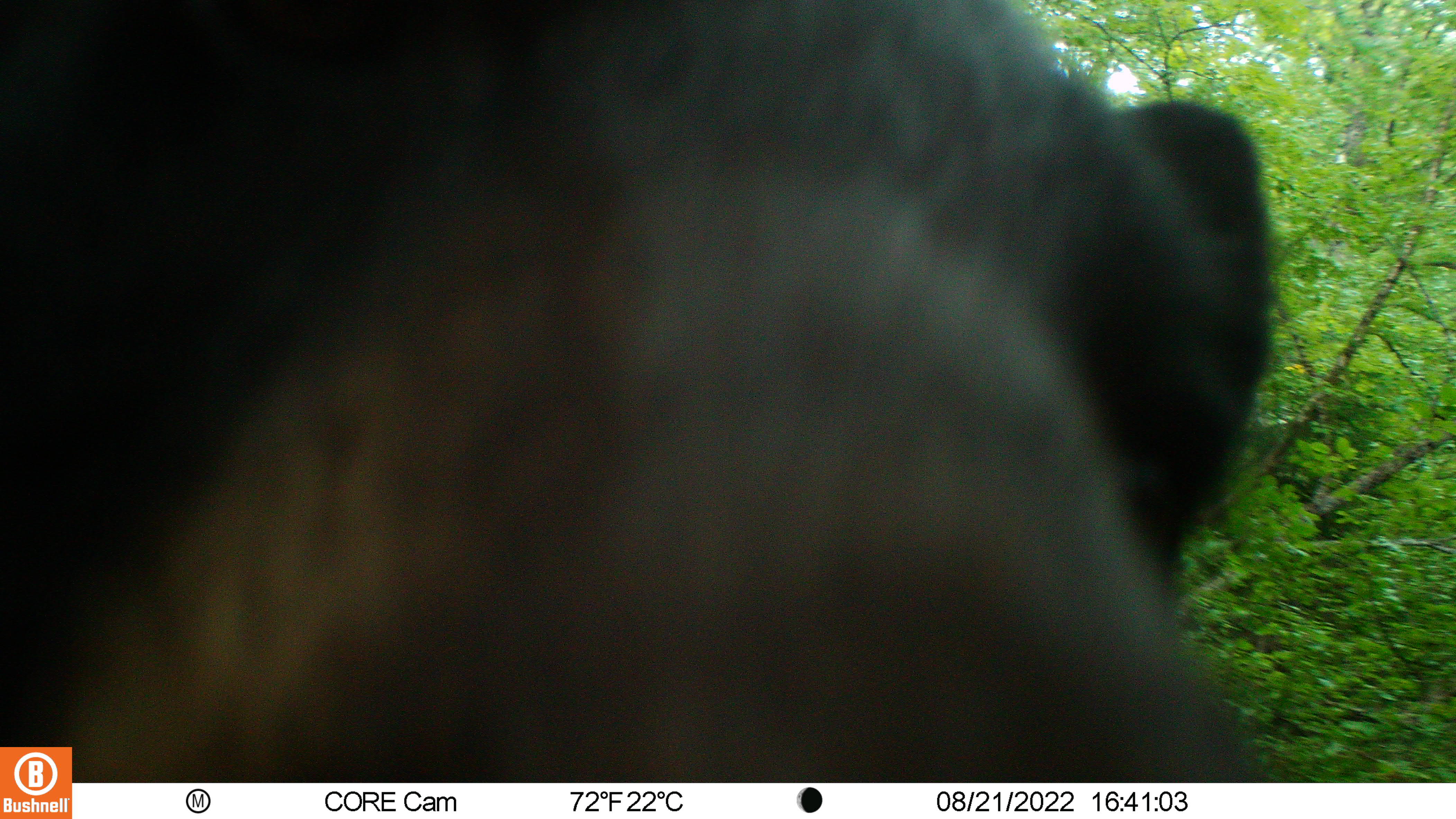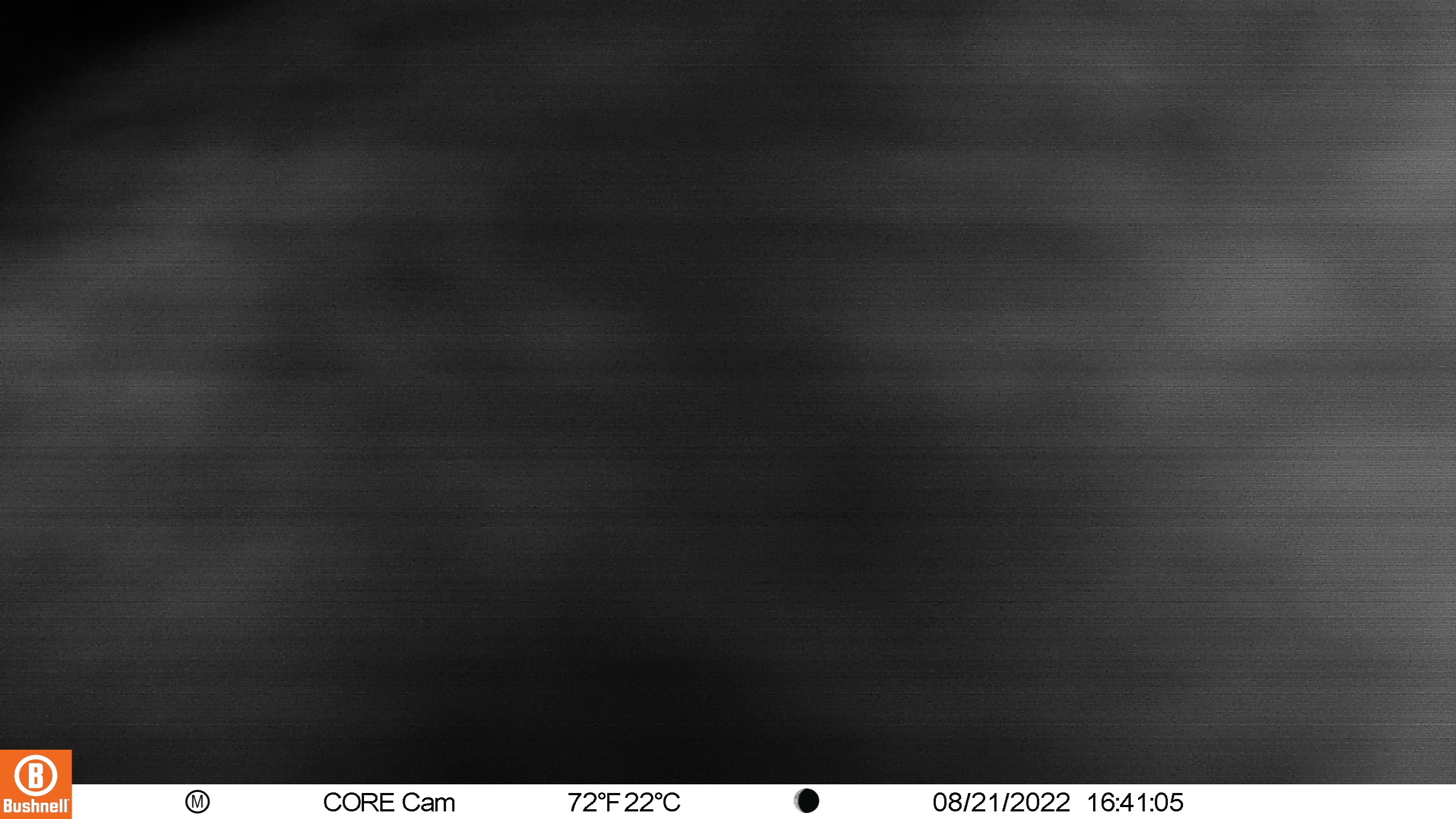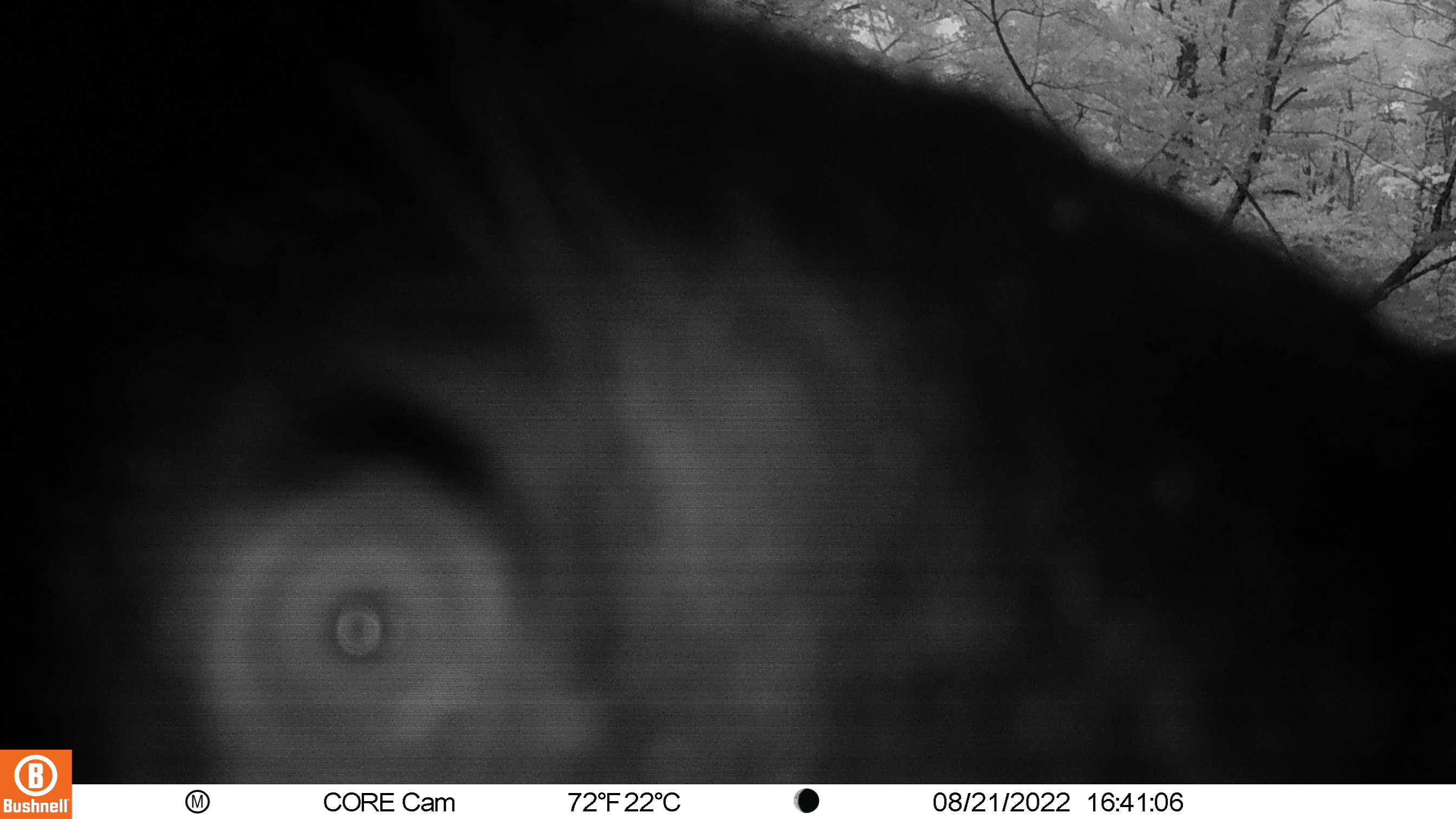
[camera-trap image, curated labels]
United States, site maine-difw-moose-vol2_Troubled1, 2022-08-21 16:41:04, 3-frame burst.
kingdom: Animalia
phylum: Chordata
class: Mammalia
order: Carnivora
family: Ursidae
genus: Ursus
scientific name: Ursus americanus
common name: black bear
Black bear (Ursus americanus).